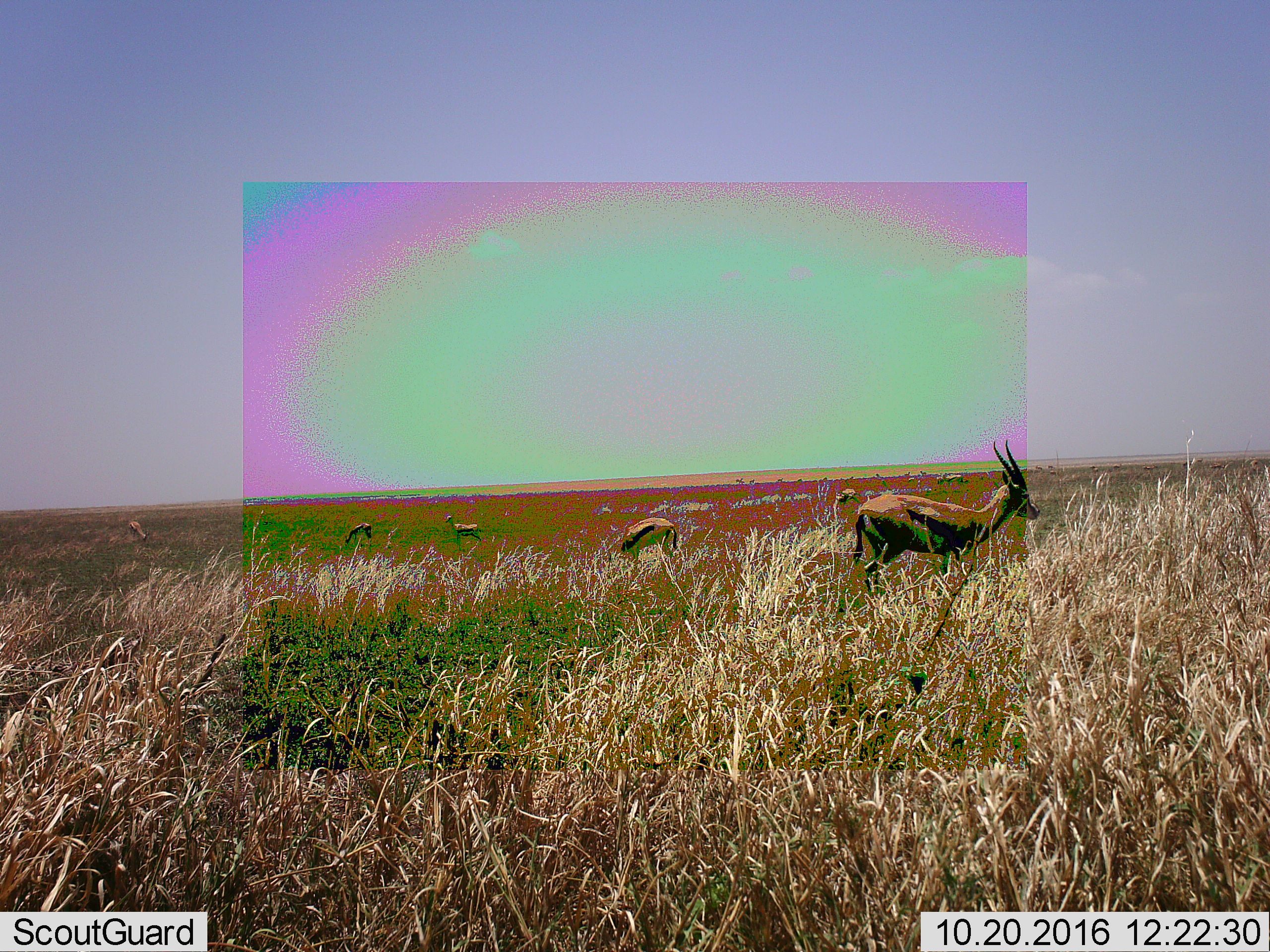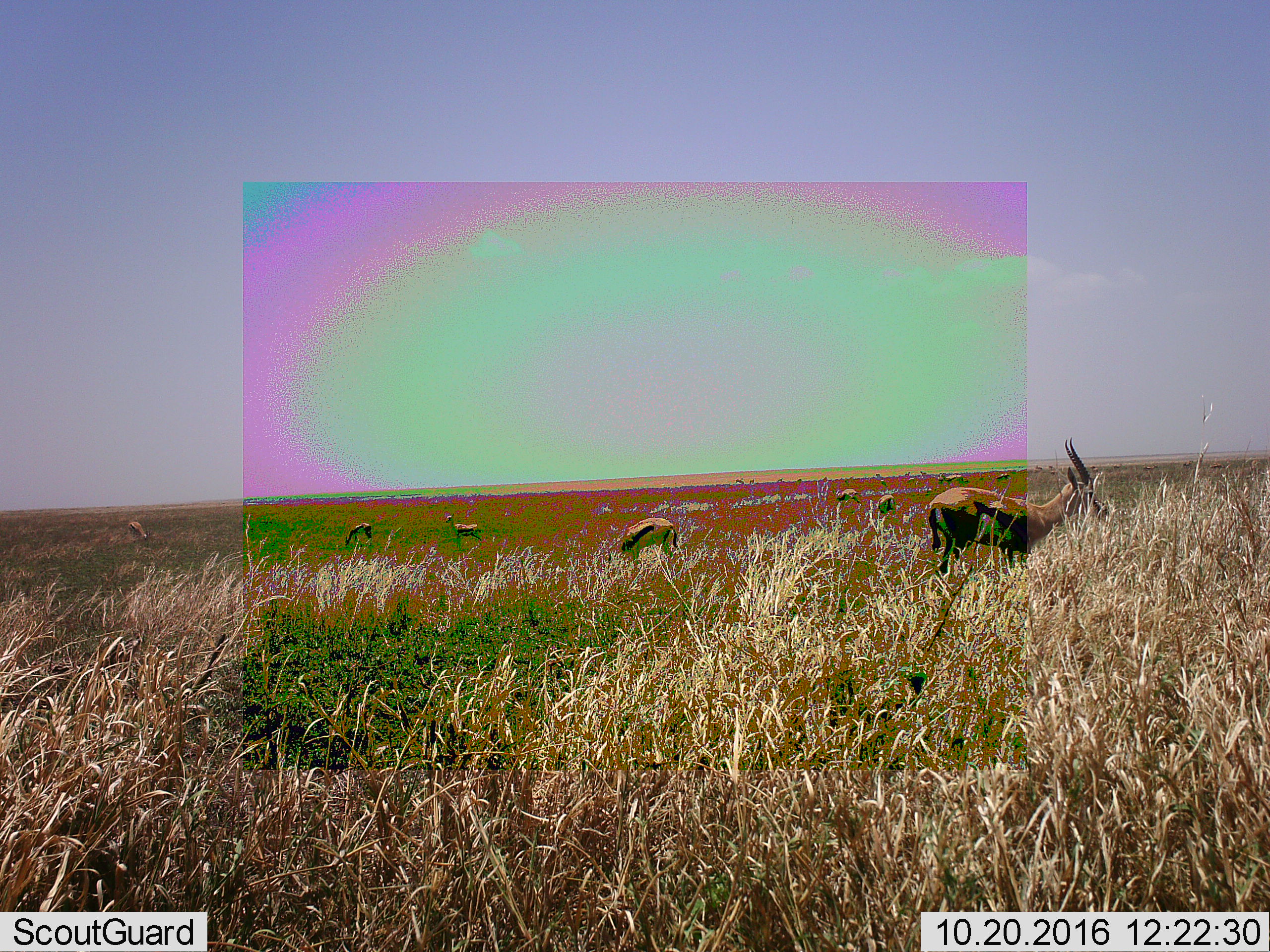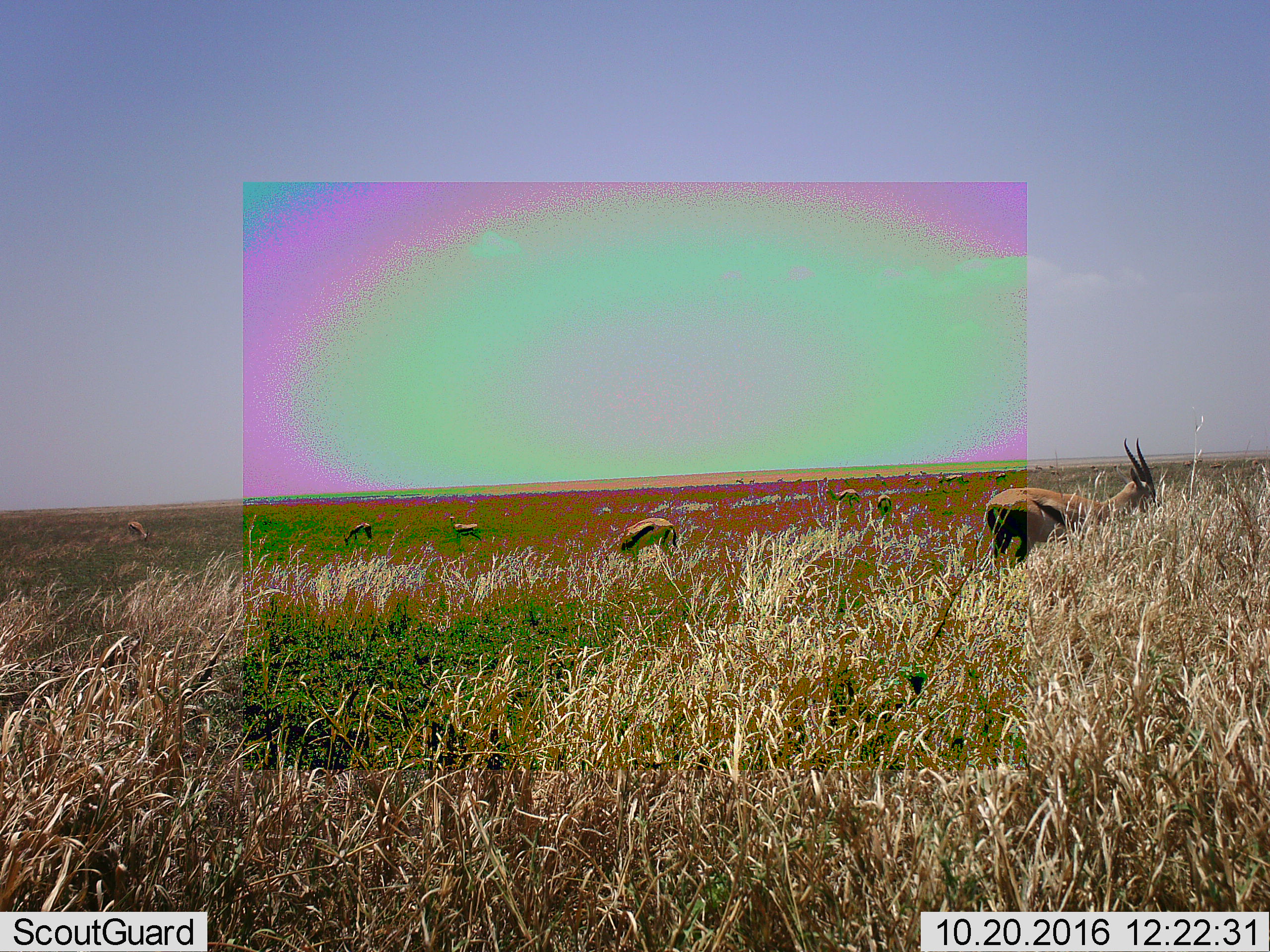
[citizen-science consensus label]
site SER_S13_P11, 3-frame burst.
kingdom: Animalia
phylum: Chordata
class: Mammalia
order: Artiodactyla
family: Bovidae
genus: Eudorcas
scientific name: Eudorcas thomsonii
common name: thomson's gazelle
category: gazellethomsons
Gazellethomsons (thomson's gazelle) (Eudorcas thomsonii), count 7. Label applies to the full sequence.